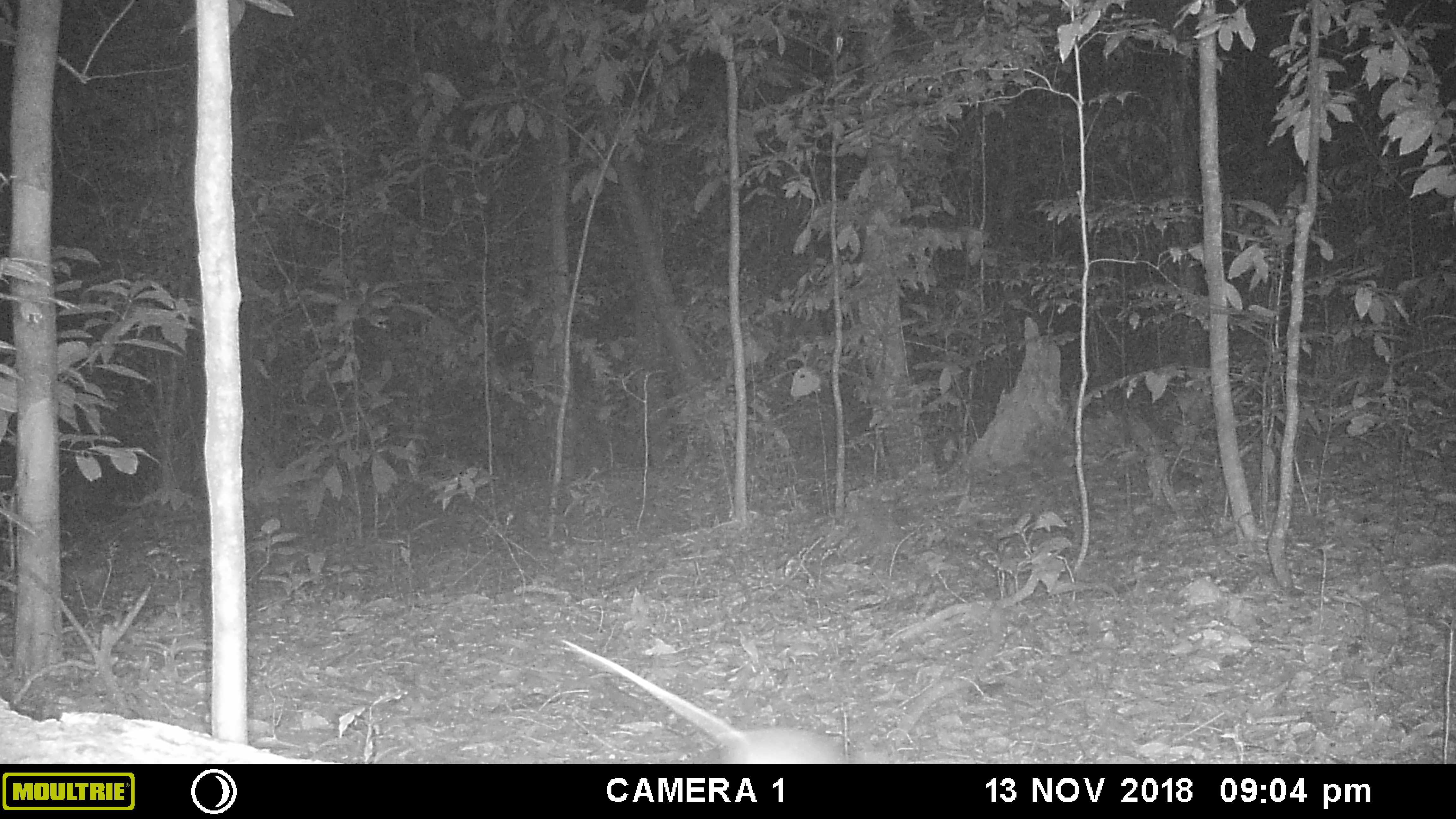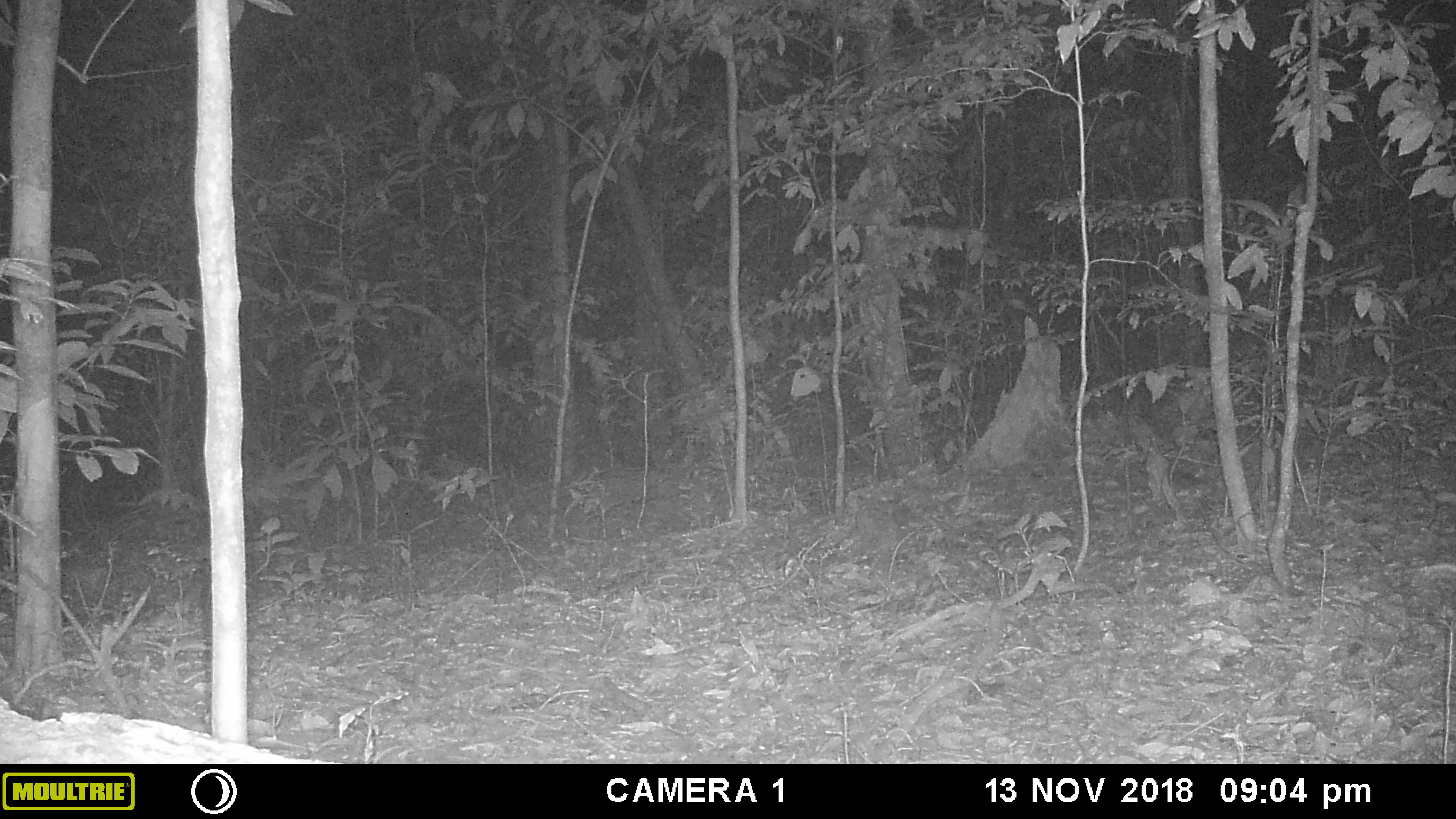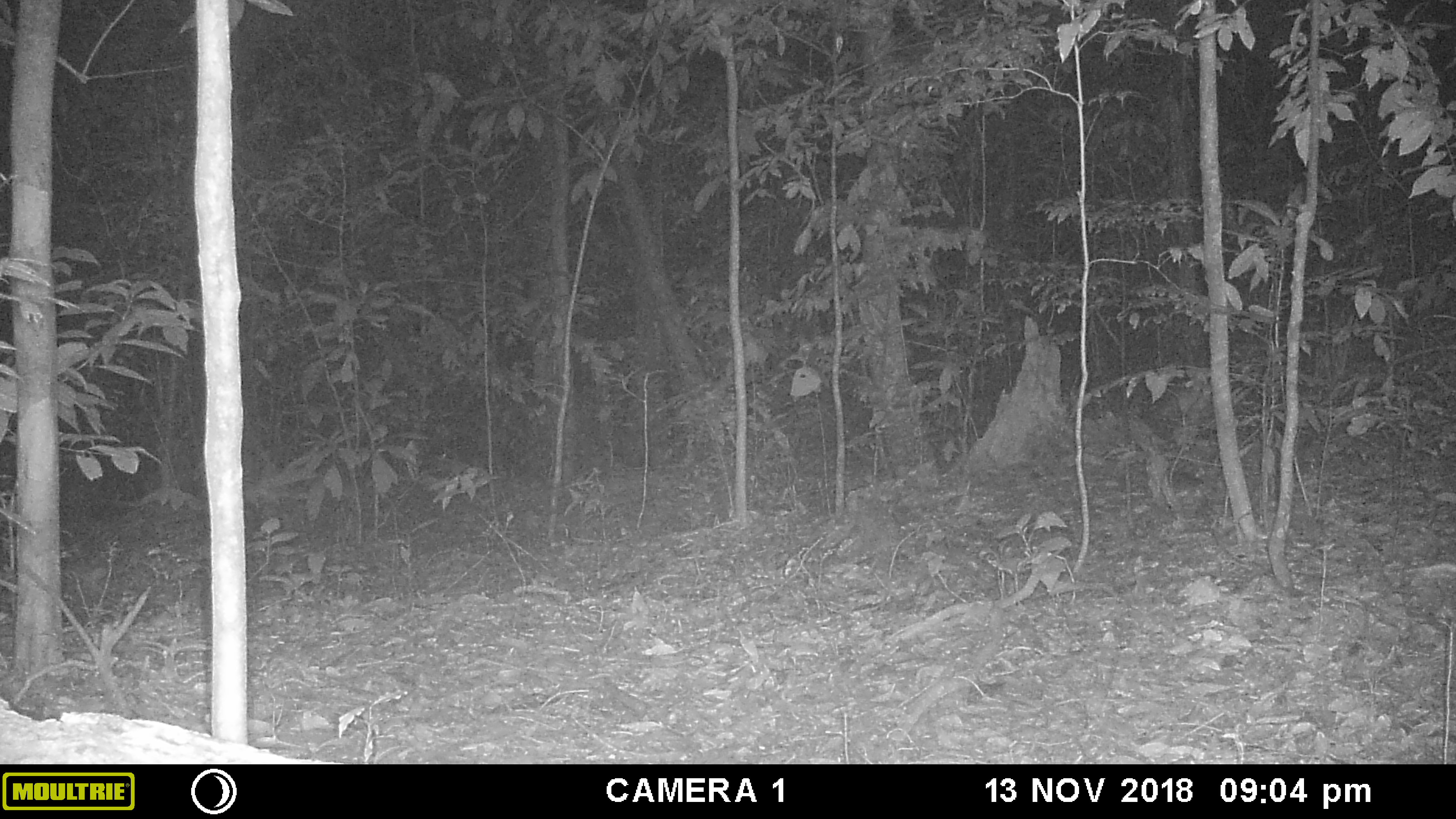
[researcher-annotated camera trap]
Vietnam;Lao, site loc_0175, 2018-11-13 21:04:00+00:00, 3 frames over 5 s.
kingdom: Animalia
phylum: Chordata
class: Mammalia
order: Rodentia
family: Muridae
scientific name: Muridae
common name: old-world mice and rats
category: unidentified murid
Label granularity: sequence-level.